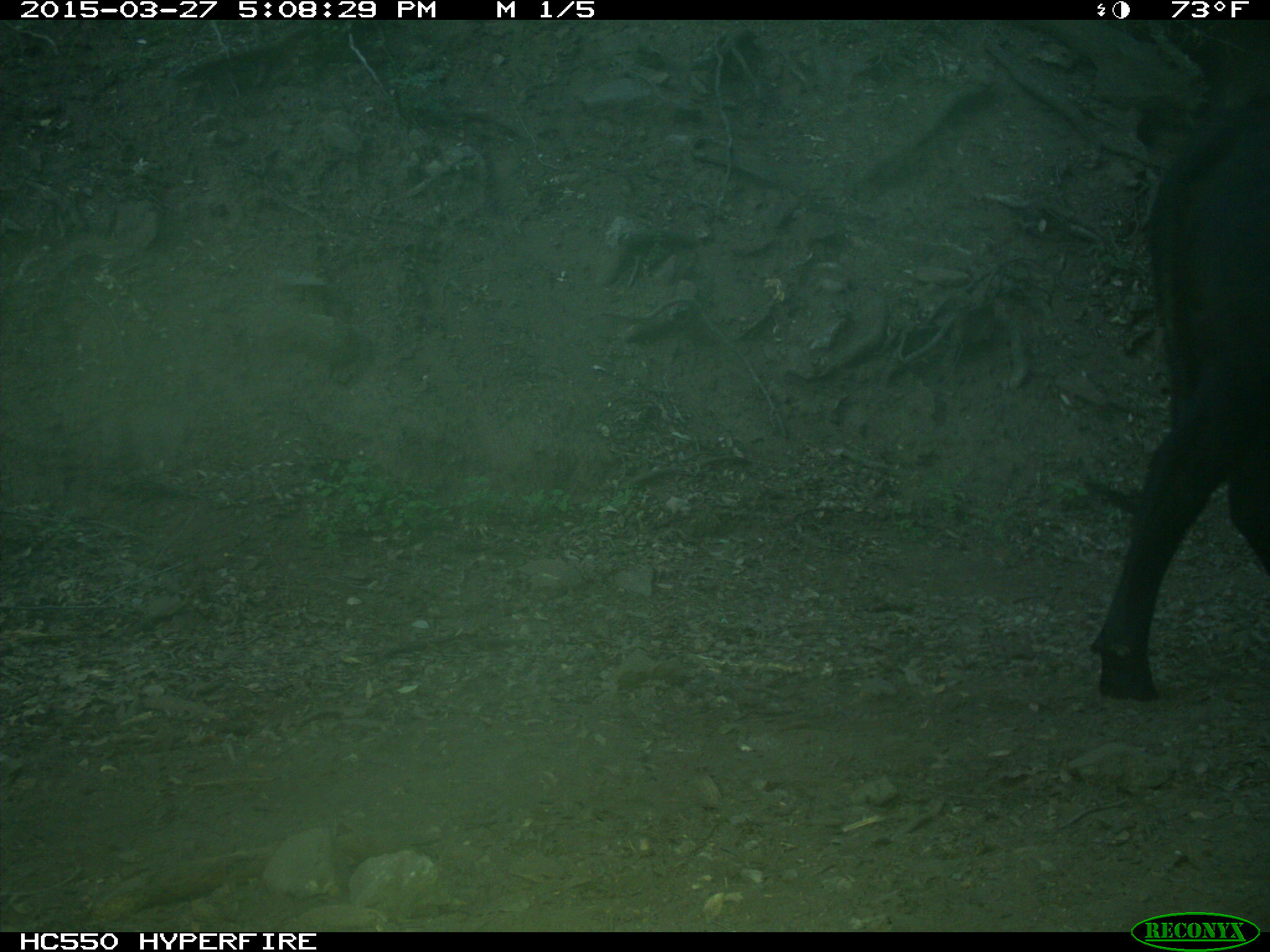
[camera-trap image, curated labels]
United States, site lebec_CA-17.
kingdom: Animalia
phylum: Chordata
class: Mammalia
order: Artiodactyla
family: Bovidae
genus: Bos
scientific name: Bos taurus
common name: domestic cow